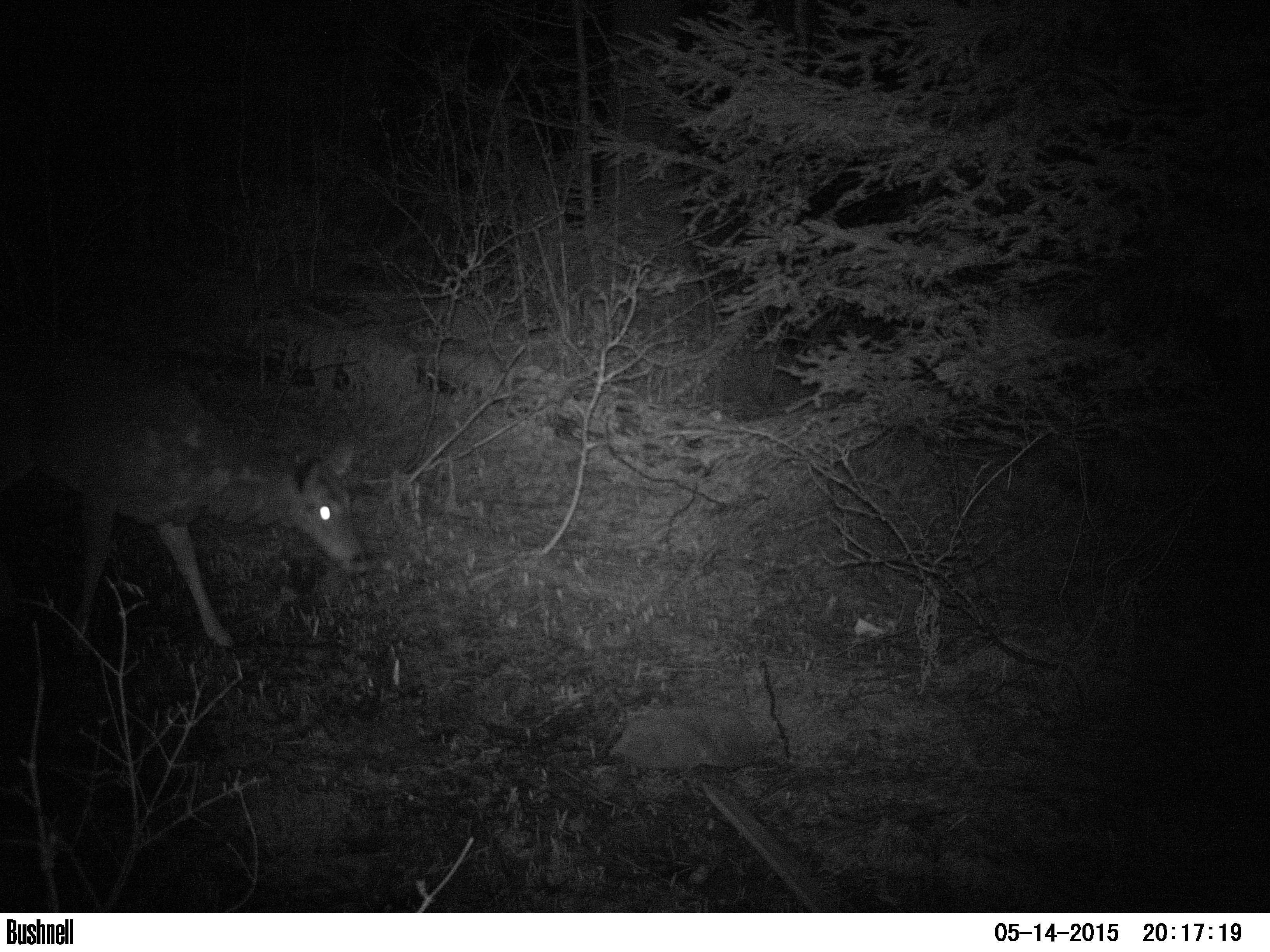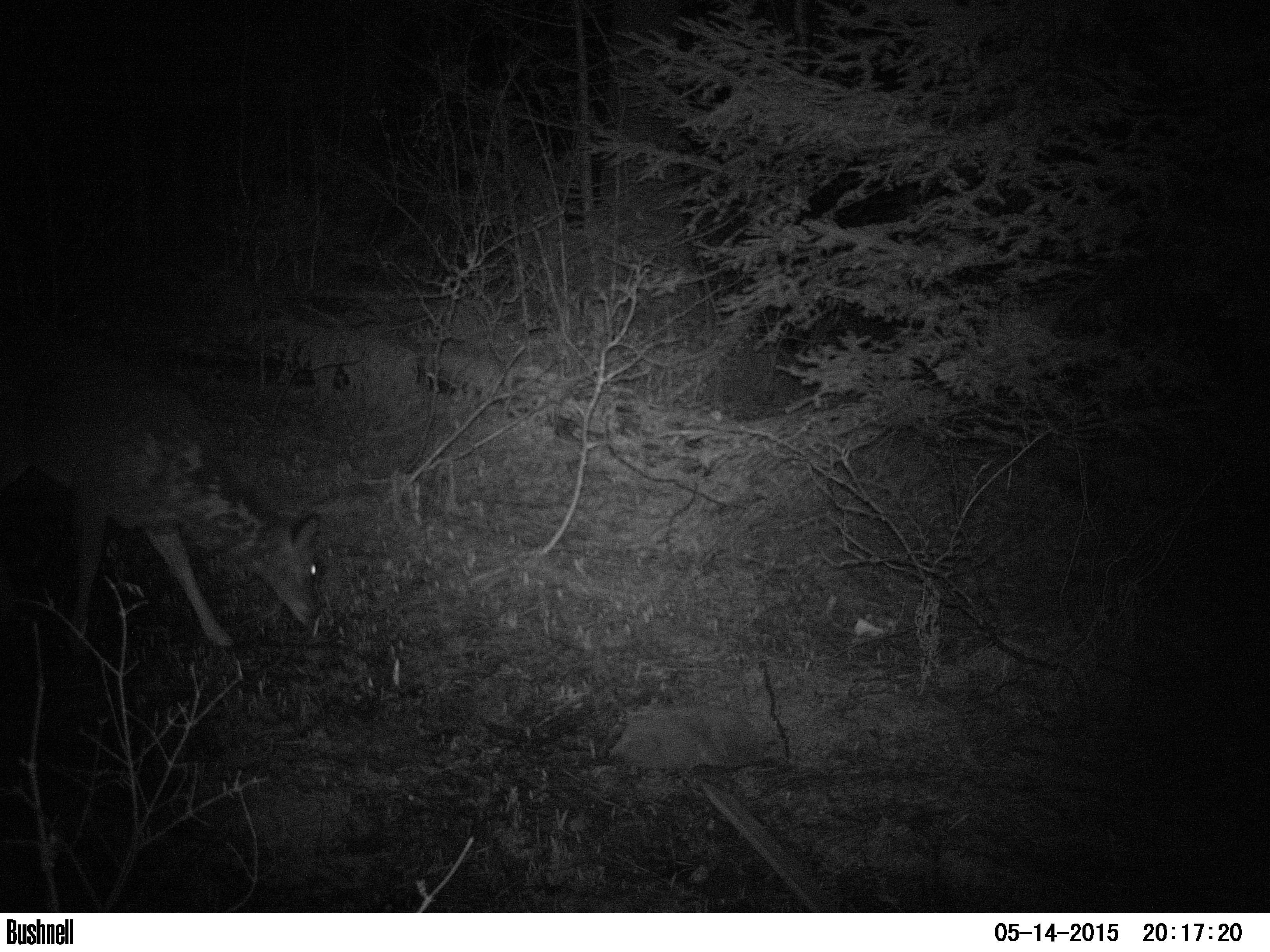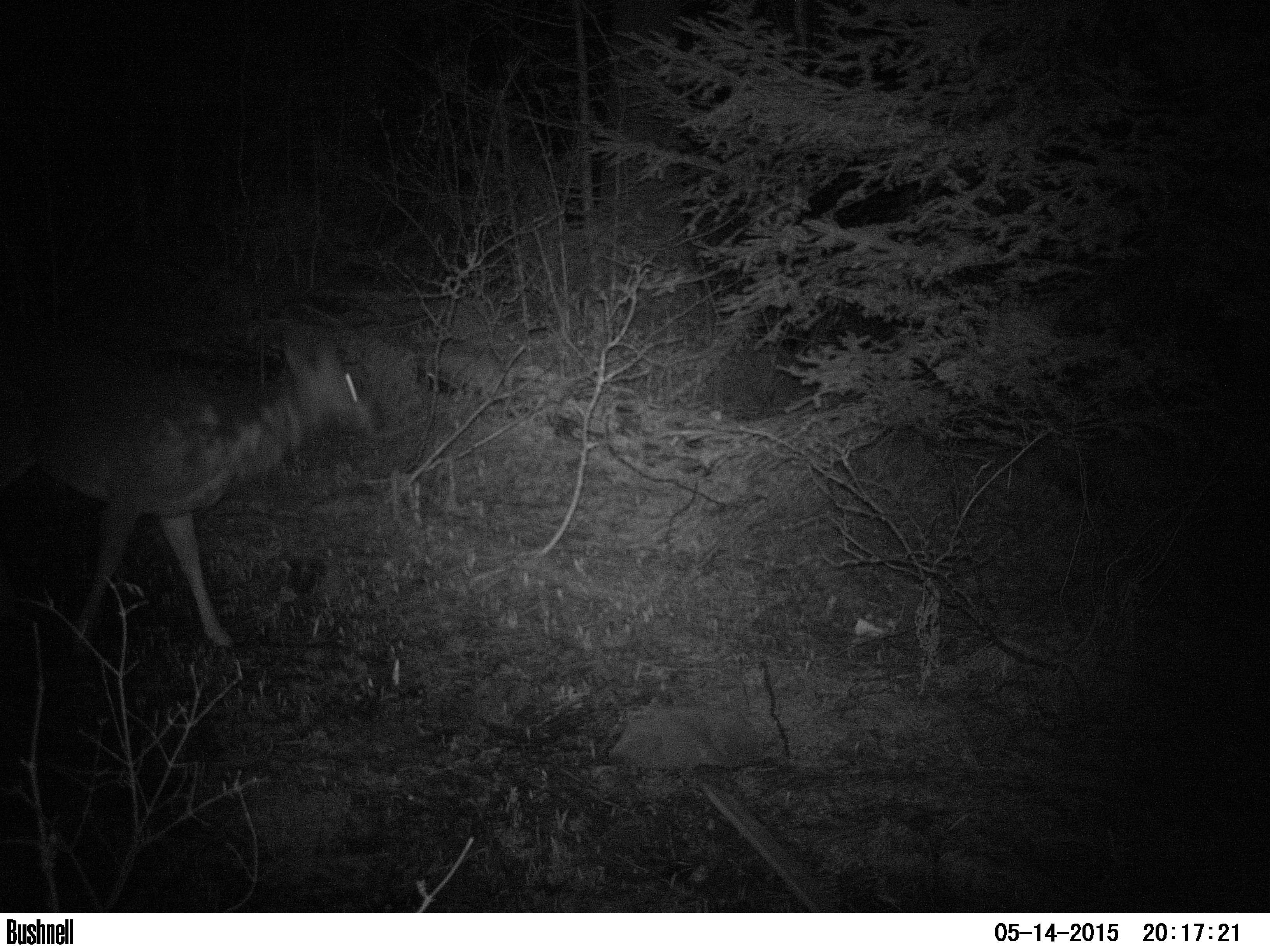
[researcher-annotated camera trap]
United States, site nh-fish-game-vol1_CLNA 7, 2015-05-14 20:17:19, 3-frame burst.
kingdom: Animalia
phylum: Chordata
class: Mammalia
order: Artiodactyla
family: Cervidae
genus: Odocoileus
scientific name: Odocoileus virginianus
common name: white-tailed deer